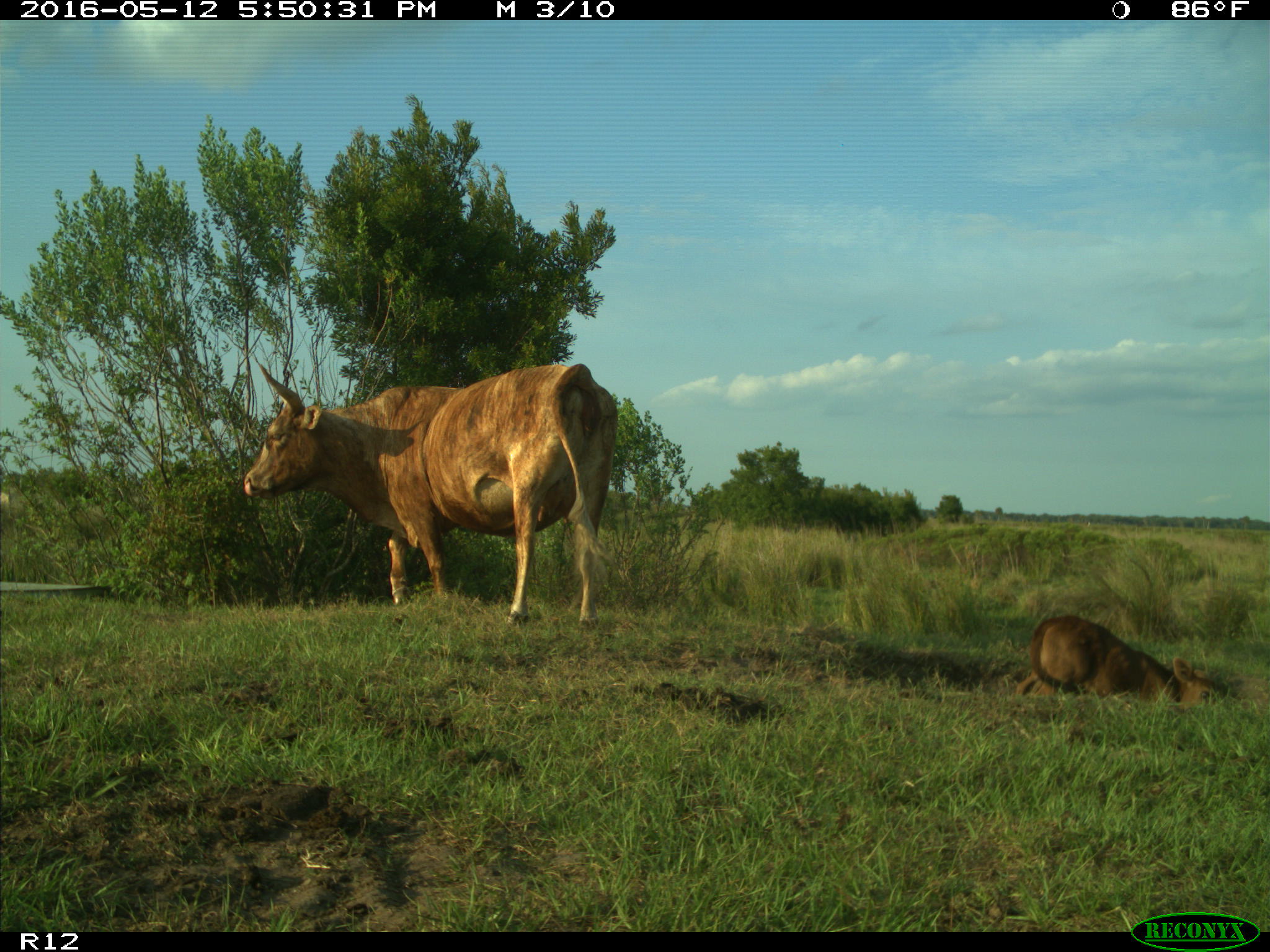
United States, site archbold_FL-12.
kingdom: Animalia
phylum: Chordata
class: Mammalia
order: Artiodactyla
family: Bovidae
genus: Bos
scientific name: Bos taurus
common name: domestic cow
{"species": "Bos taurus (domestic cow)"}